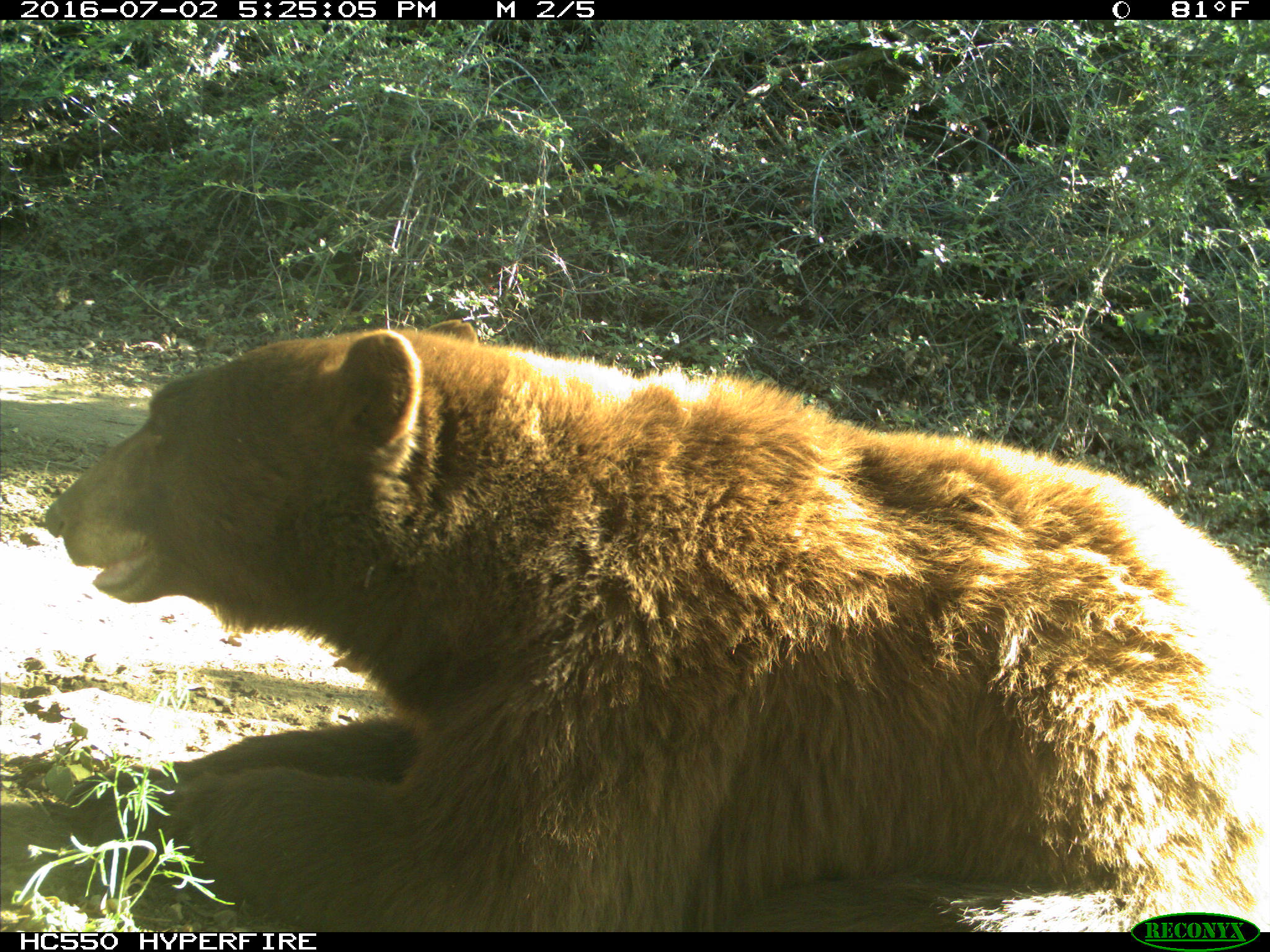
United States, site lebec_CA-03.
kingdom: Animalia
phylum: Chordata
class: Mammalia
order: Carnivora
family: Ursidae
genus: Ursus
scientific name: Ursus americanus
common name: american black bear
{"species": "Ursus americanus (american black bear)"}